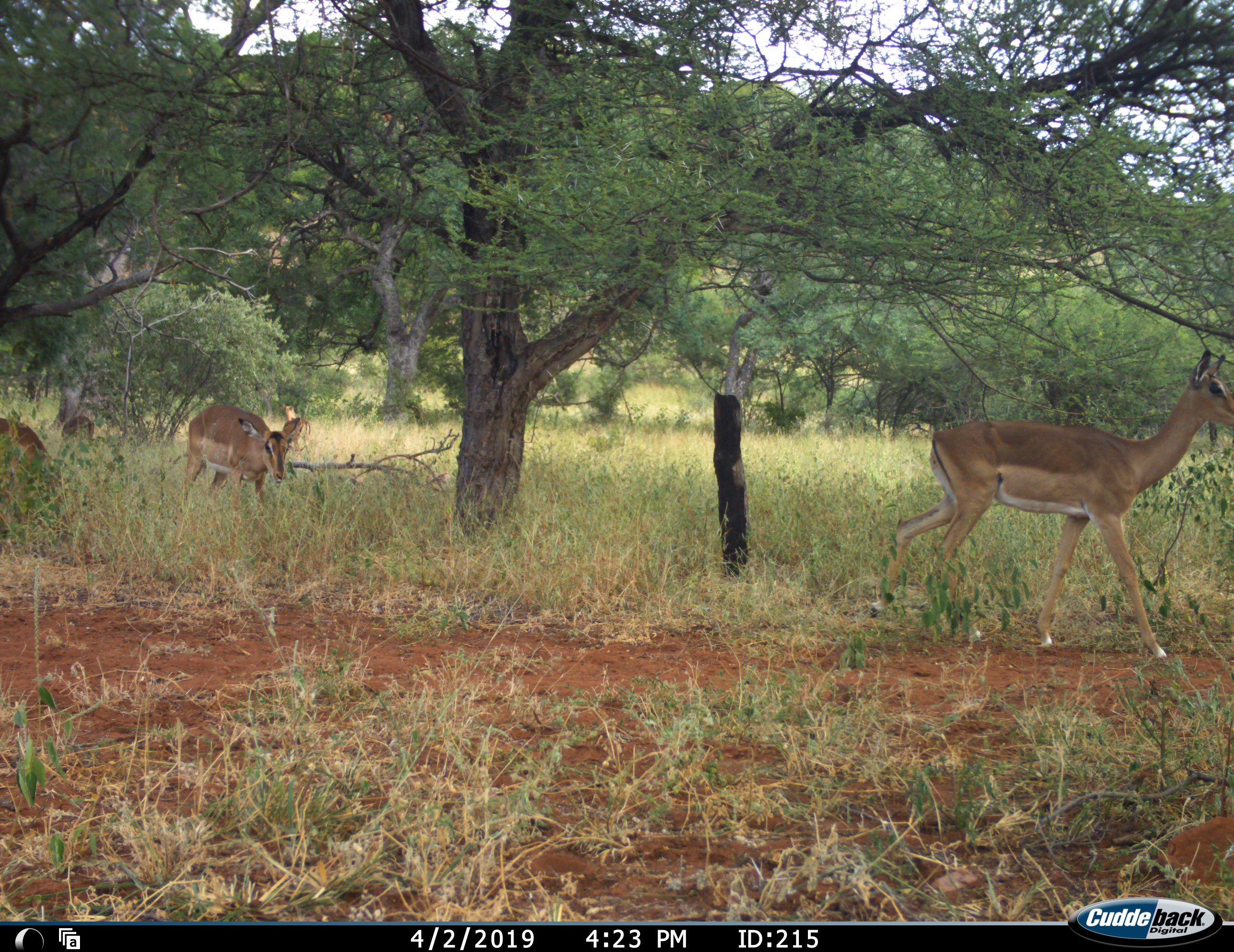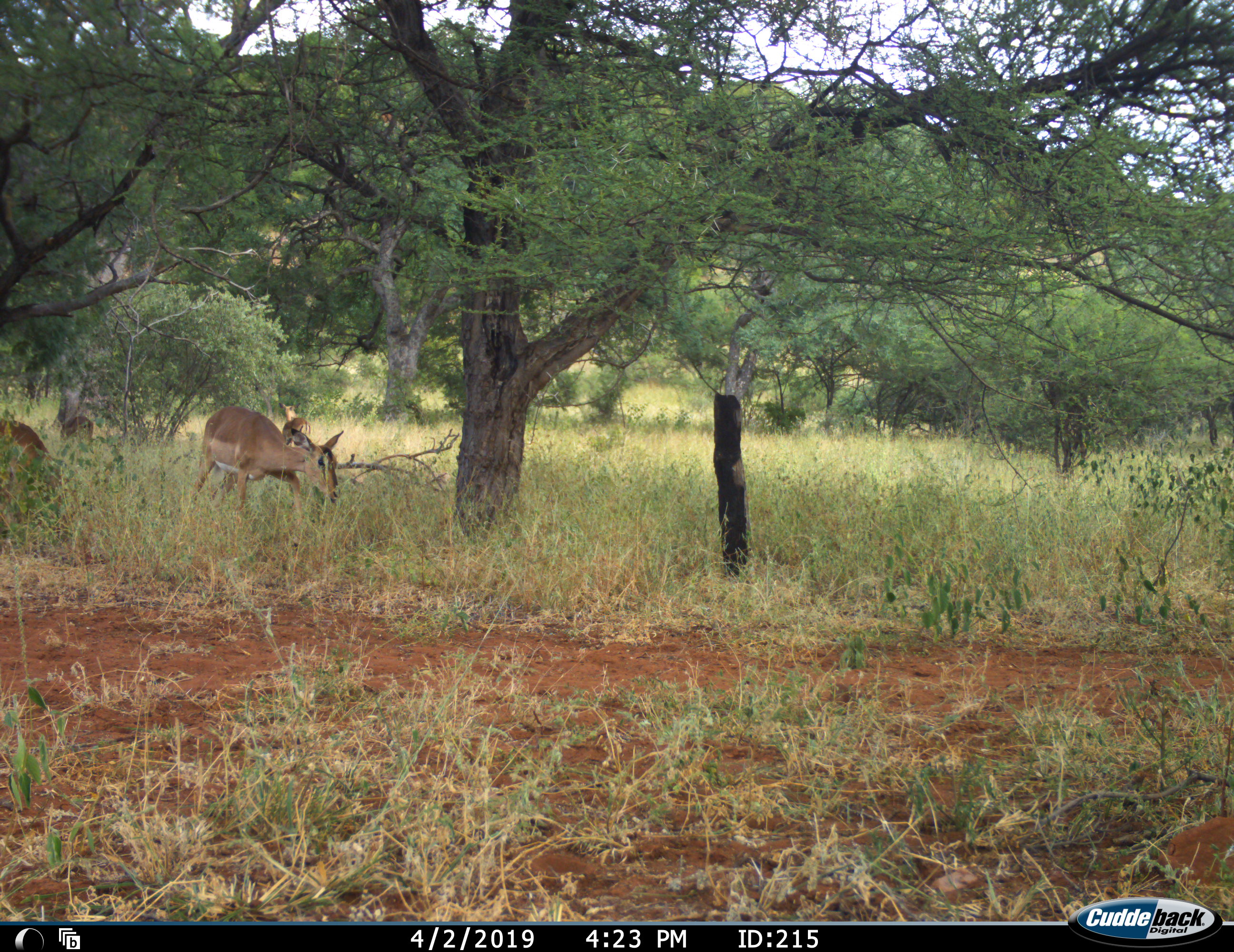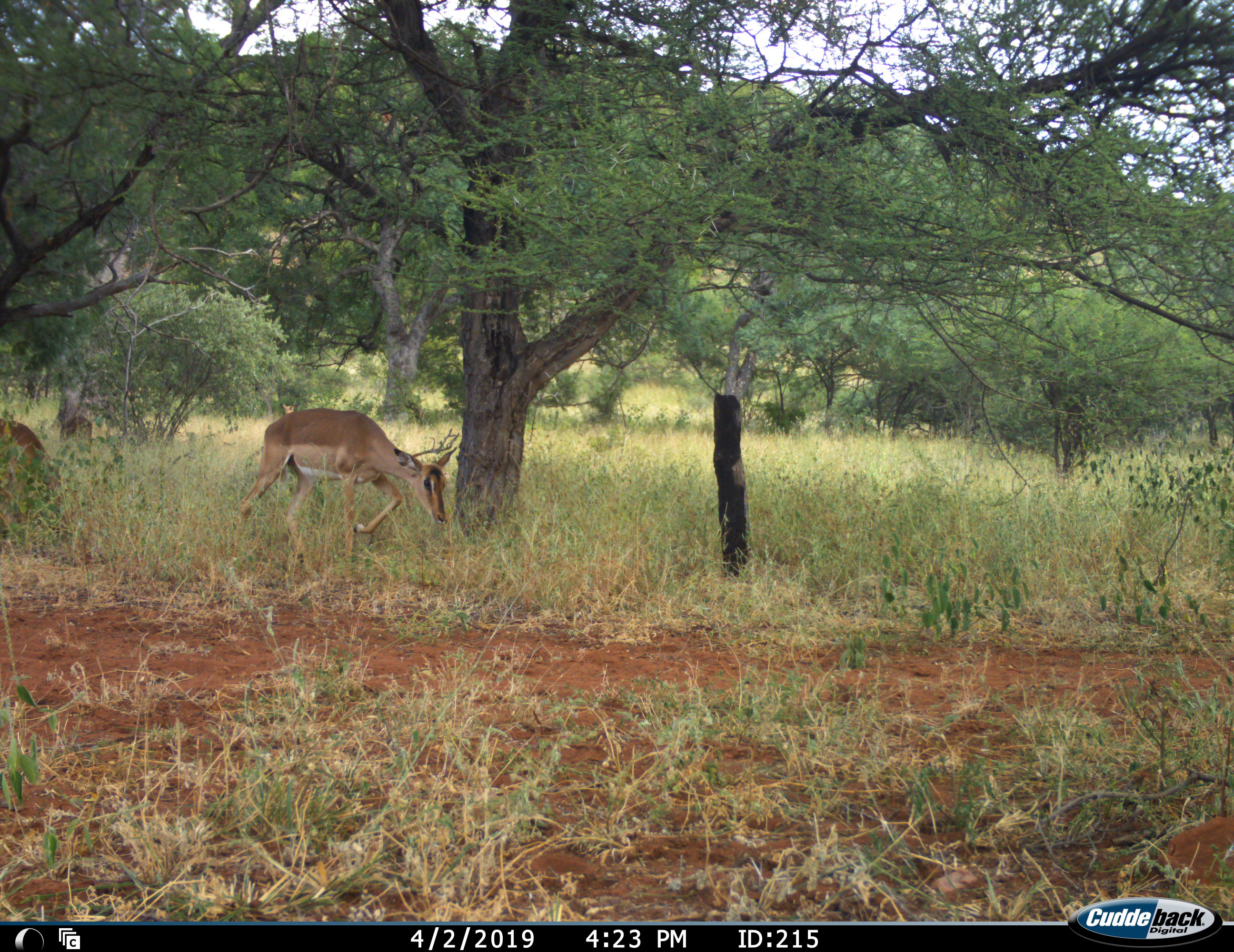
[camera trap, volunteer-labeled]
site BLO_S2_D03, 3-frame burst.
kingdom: Animalia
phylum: Chordata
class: Mammalia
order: Artiodactyla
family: Bovidae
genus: Aepyceros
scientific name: Aepyceros melampus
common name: impala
Impala (Aepyceros melampus), count 5. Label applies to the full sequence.